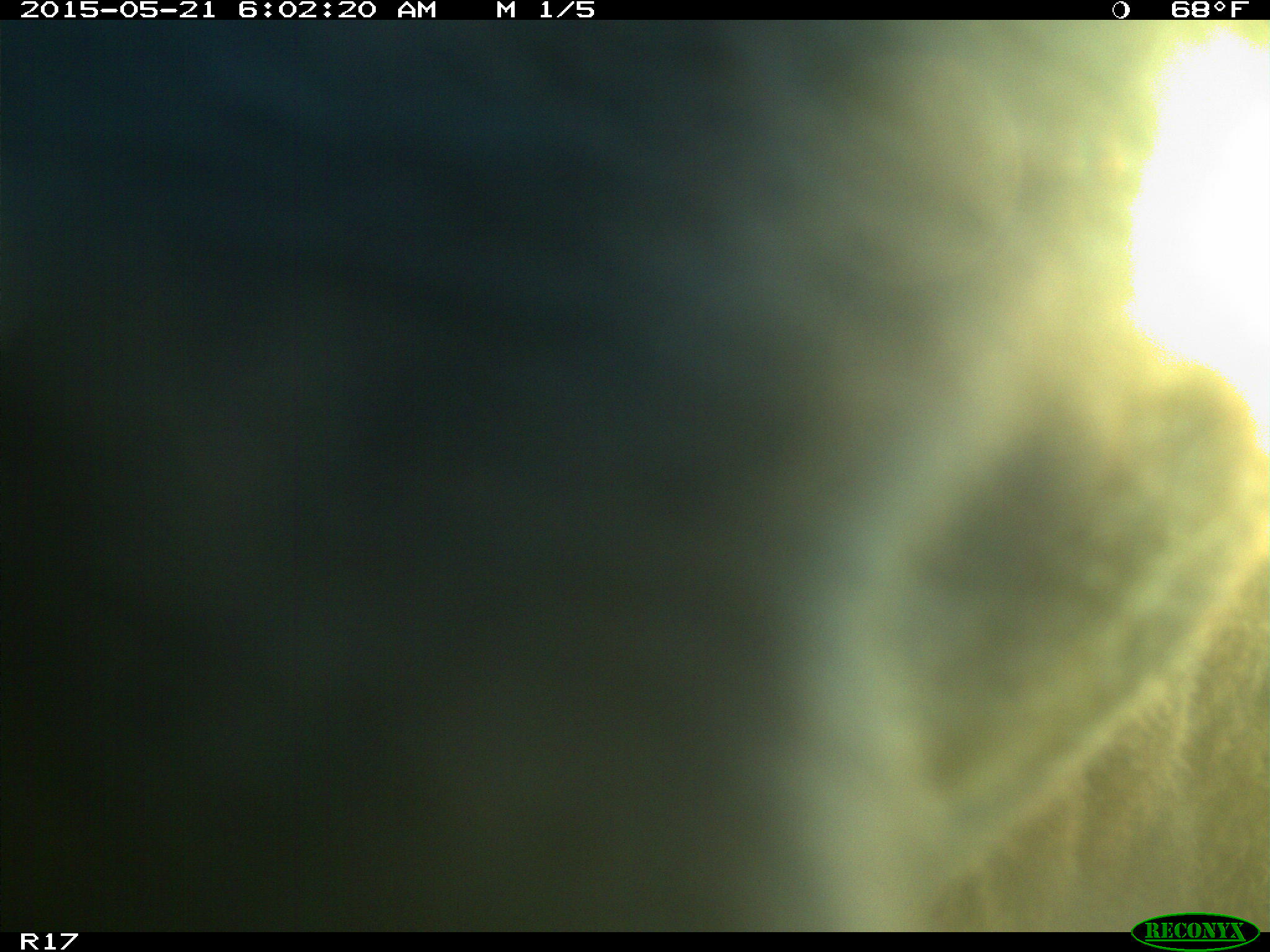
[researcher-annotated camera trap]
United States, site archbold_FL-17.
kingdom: Animalia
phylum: Chordata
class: Mammalia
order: Artiodactyla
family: Bovidae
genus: Bos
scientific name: Bos taurus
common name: domestic cow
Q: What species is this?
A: Bos taurus (domestic cow).